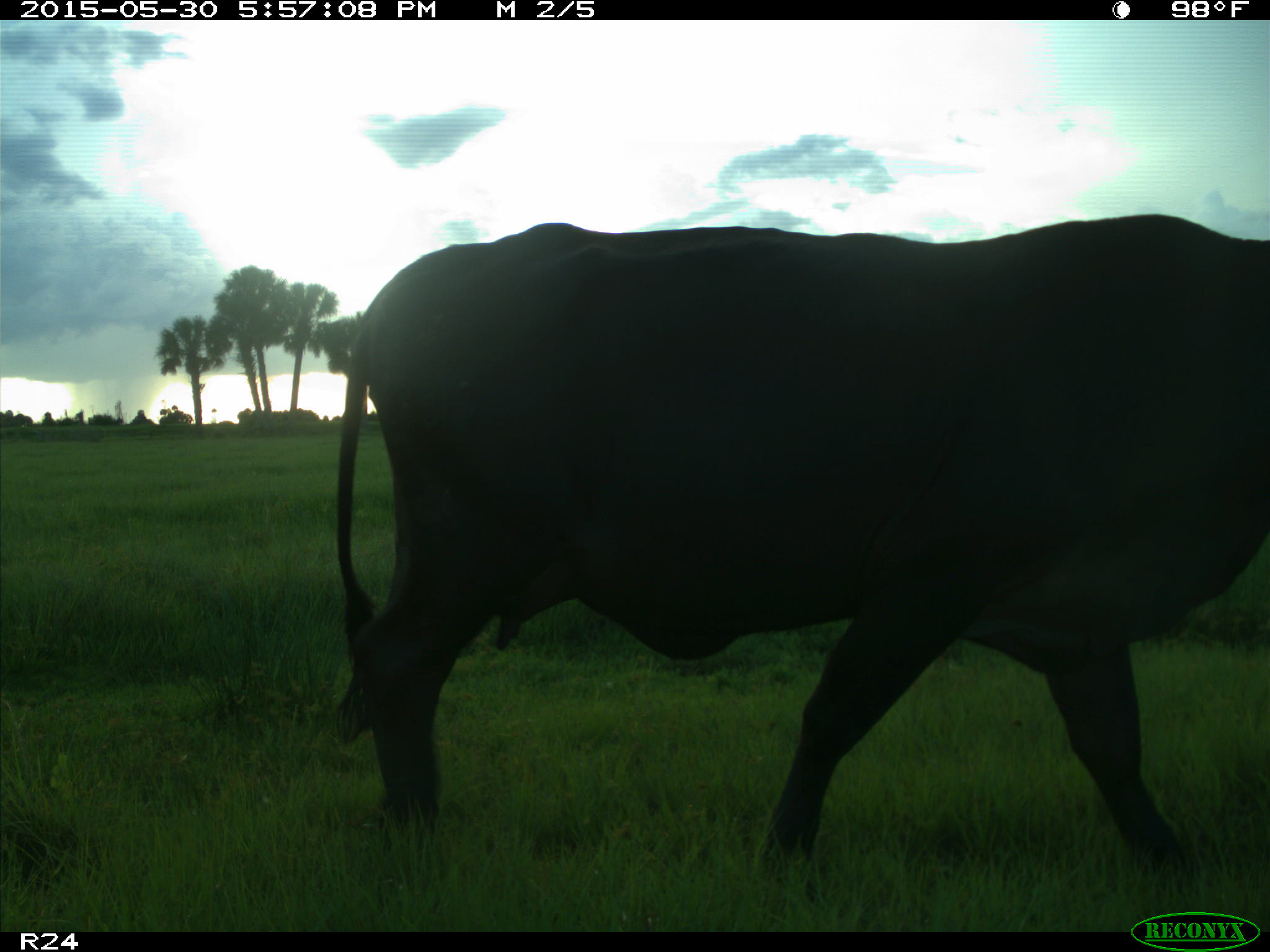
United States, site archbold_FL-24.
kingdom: Animalia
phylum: Chordata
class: Mammalia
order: Artiodactyla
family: Bovidae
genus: Bos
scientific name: Bos taurus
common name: domestic cow